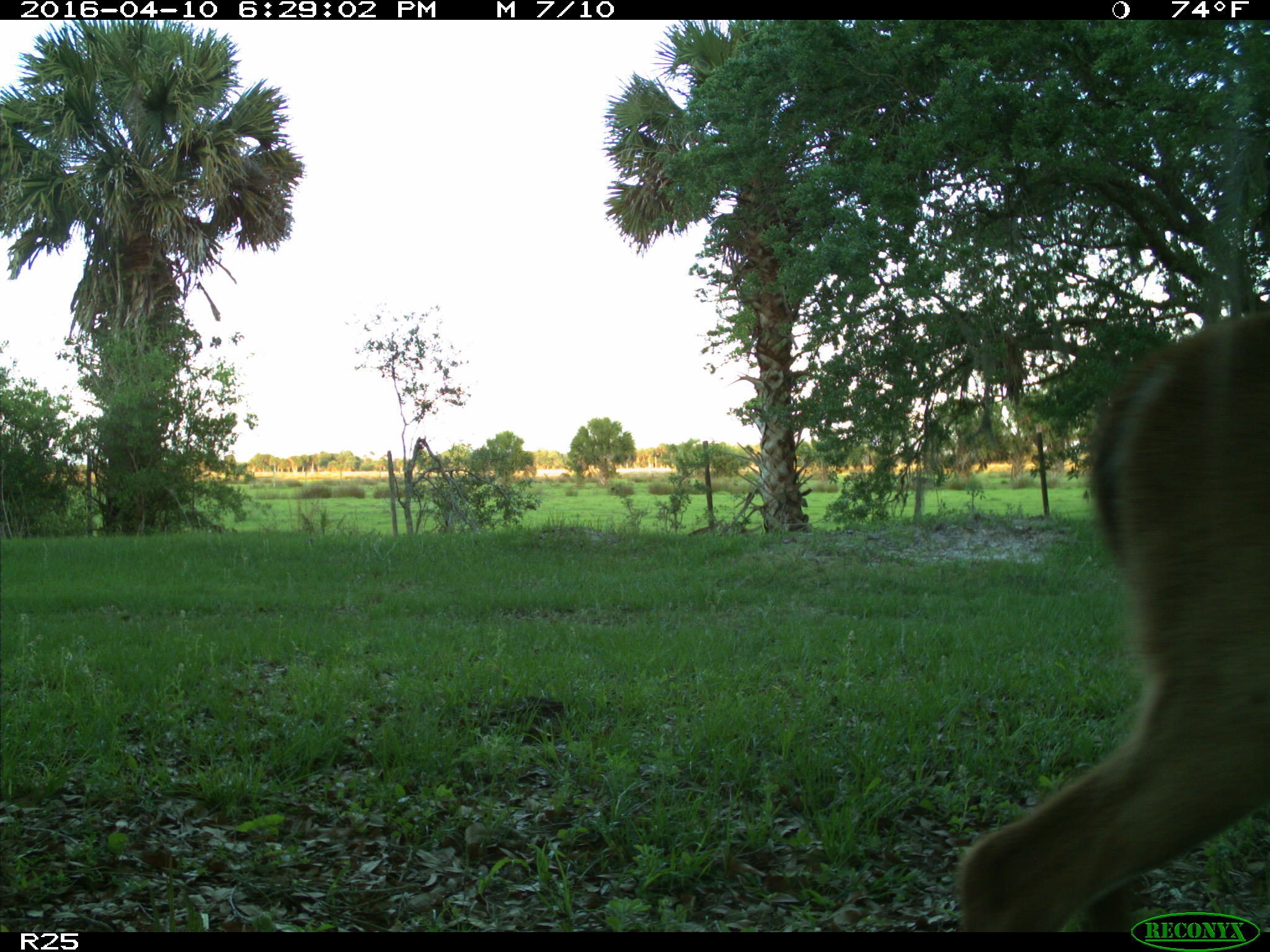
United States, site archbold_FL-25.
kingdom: Animalia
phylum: Chordata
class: Mammalia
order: Artiodactyla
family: Cervidae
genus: Odocoileus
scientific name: Odocoileus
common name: deer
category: unidentified deer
Unidentified deer (deer) (Odocoileus).